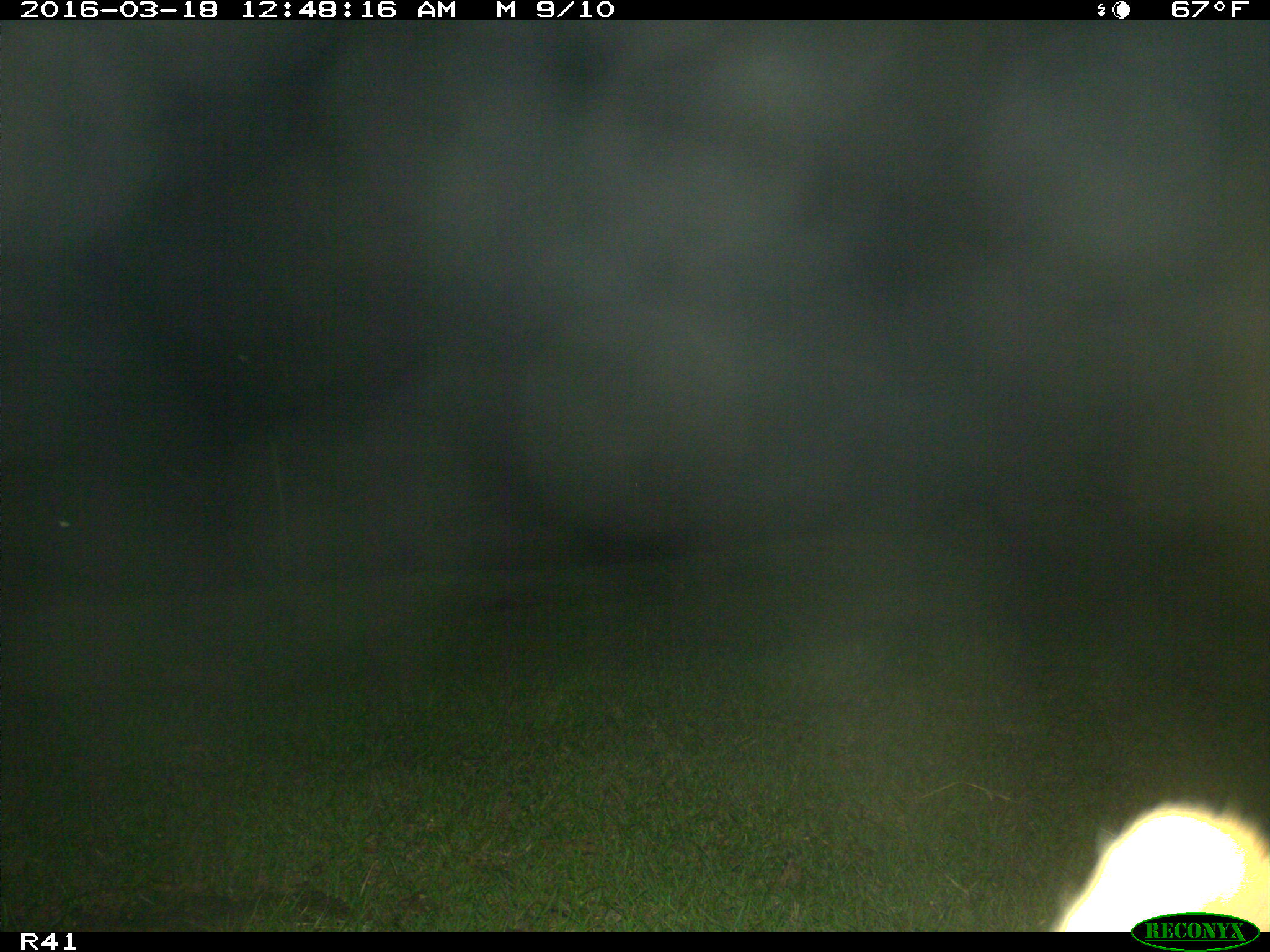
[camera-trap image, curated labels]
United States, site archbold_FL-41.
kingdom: Animalia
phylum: Chordata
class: Mammalia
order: Artiodactyla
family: Bovidae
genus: Bos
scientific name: Bos taurus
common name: domestic cow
Bos taurus (domestic cow).